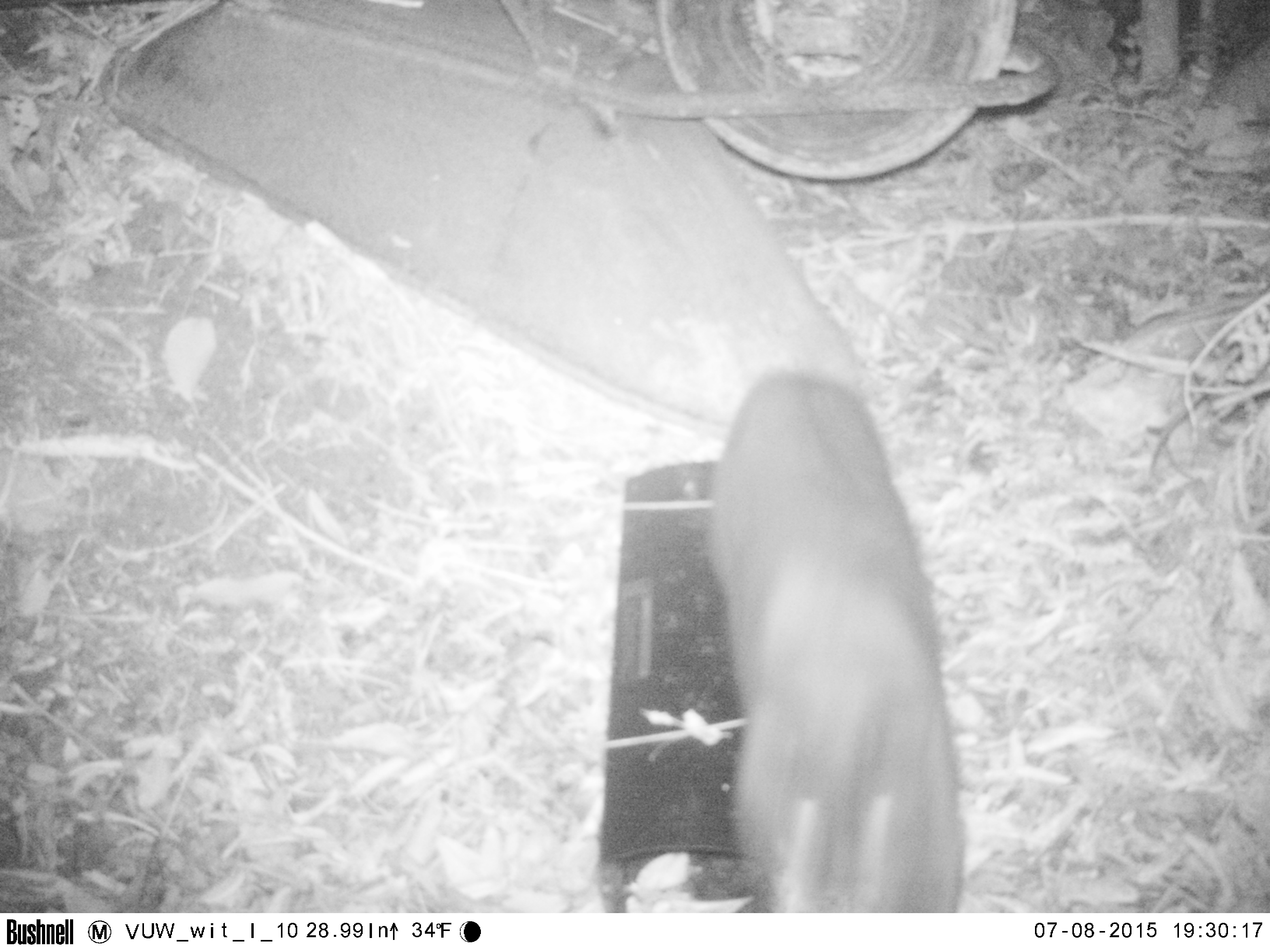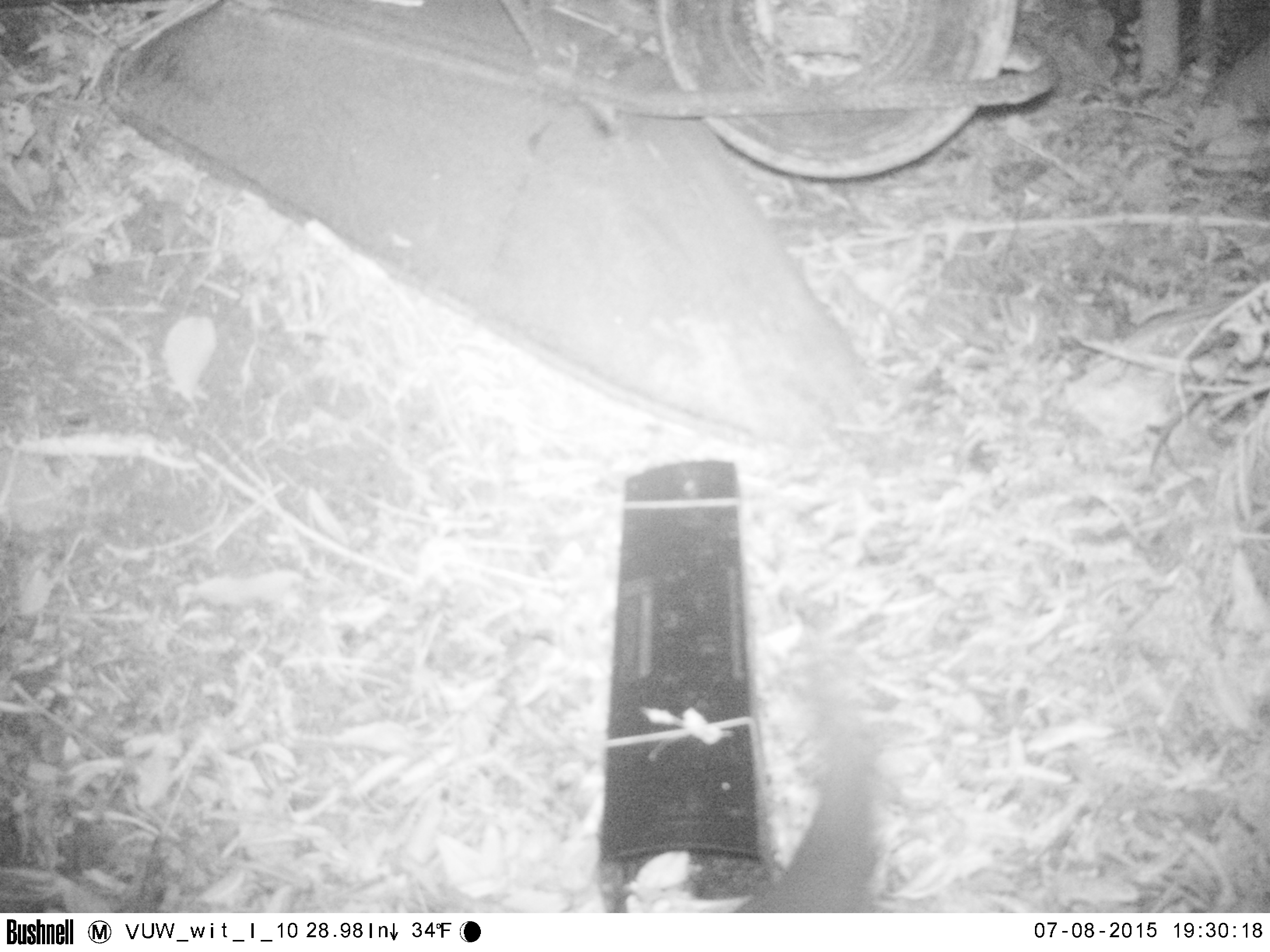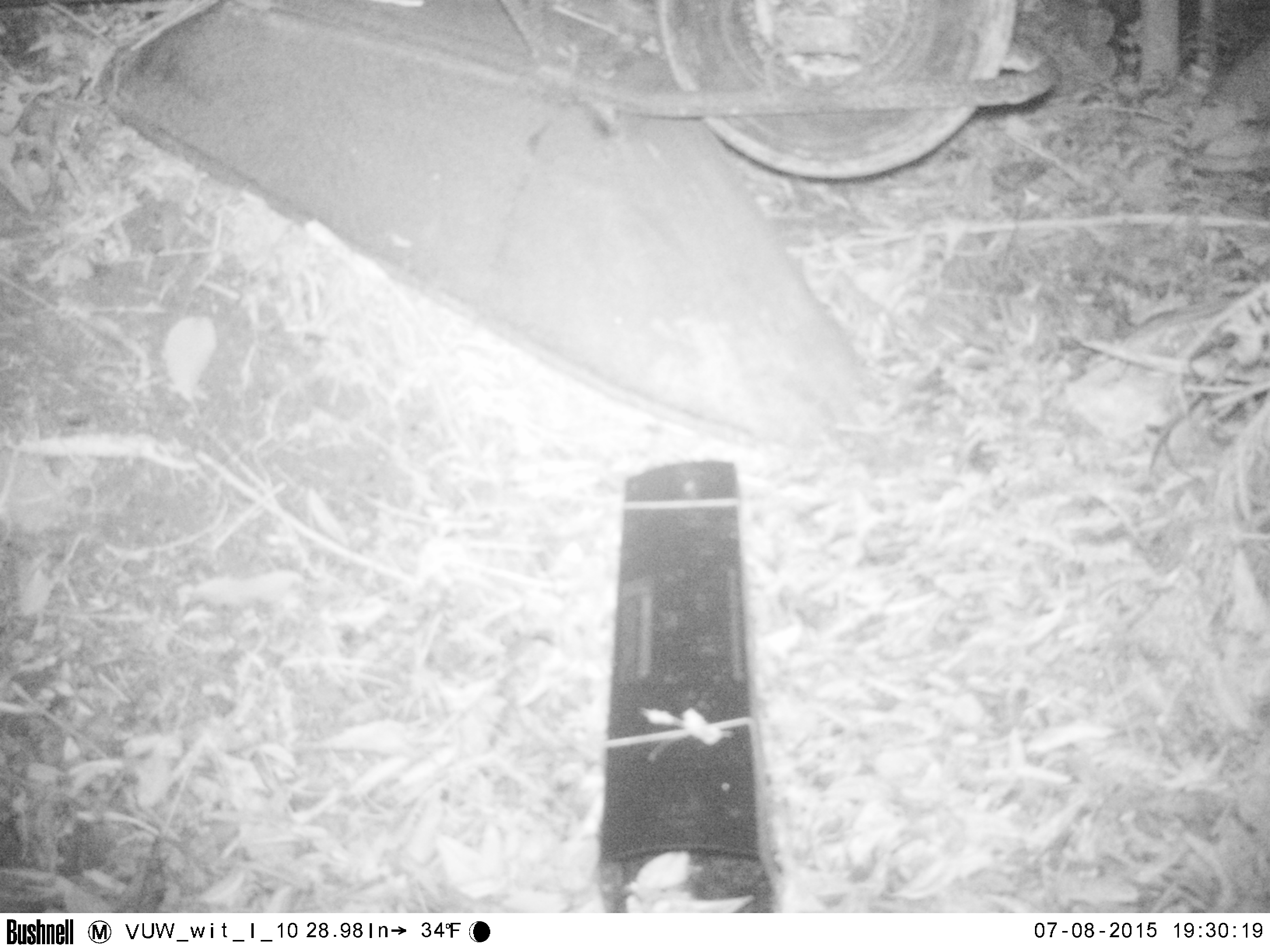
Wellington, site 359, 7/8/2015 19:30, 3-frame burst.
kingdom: Animalia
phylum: Chordata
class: Mammalia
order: Carnivora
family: Felidae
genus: Felis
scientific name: Felis catus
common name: cat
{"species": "cat (Felis catus)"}